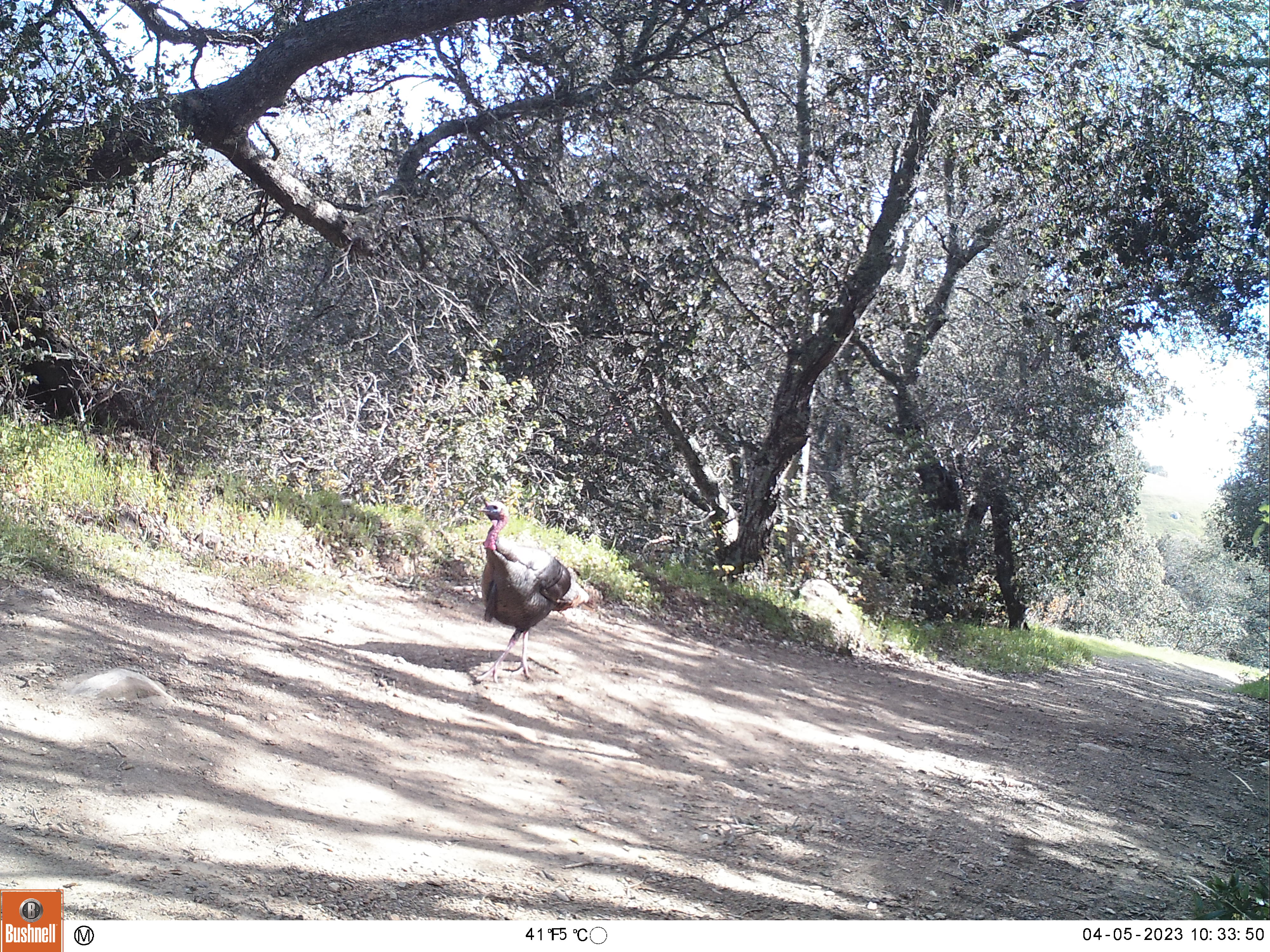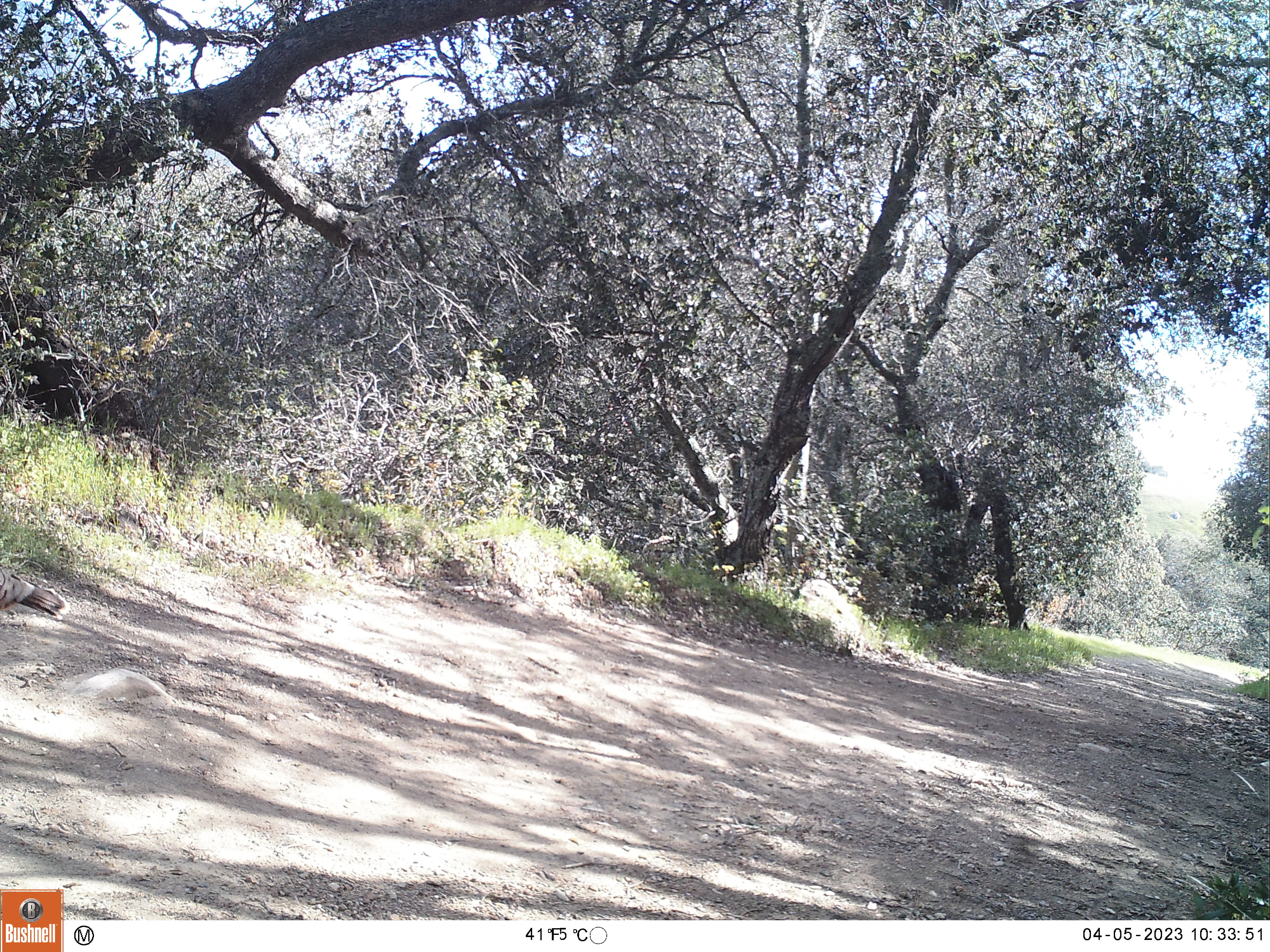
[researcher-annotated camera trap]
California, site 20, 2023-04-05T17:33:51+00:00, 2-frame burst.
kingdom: Animalia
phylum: Chordata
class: Aves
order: Galliformes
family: Phasianidae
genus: Meleagris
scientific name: Meleagris gallopavo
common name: turkey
Turkey (Meleagris gallopavo).